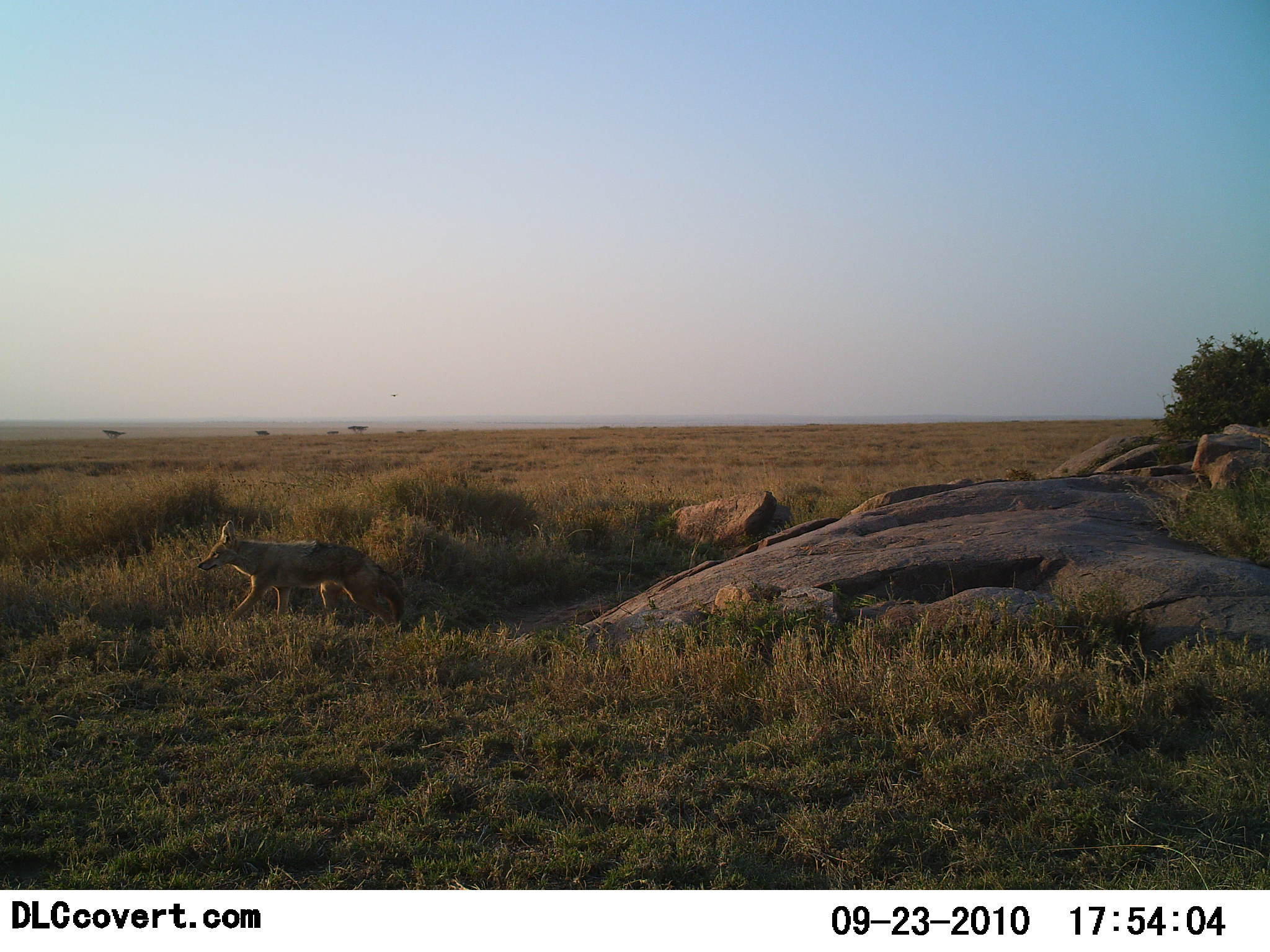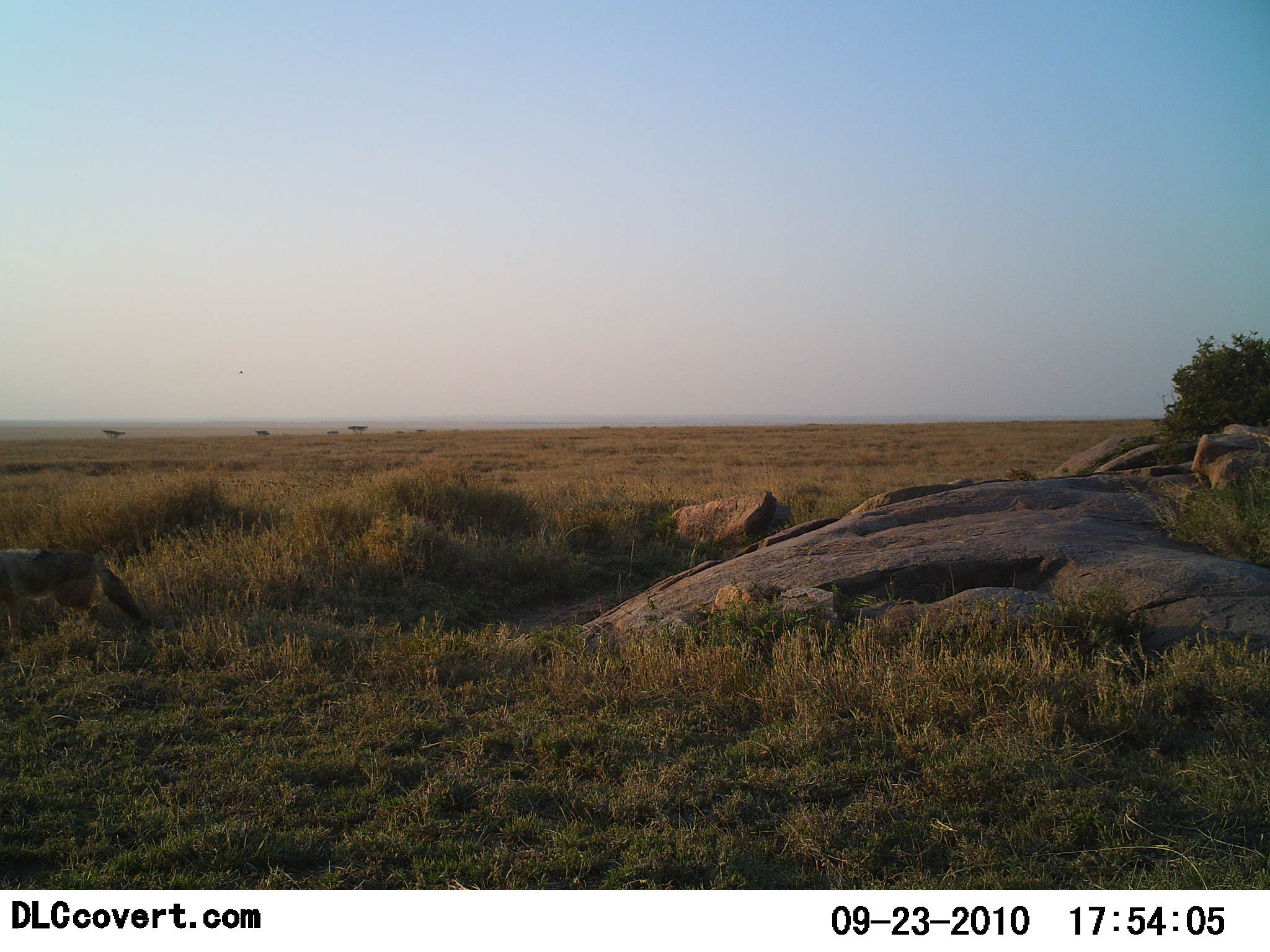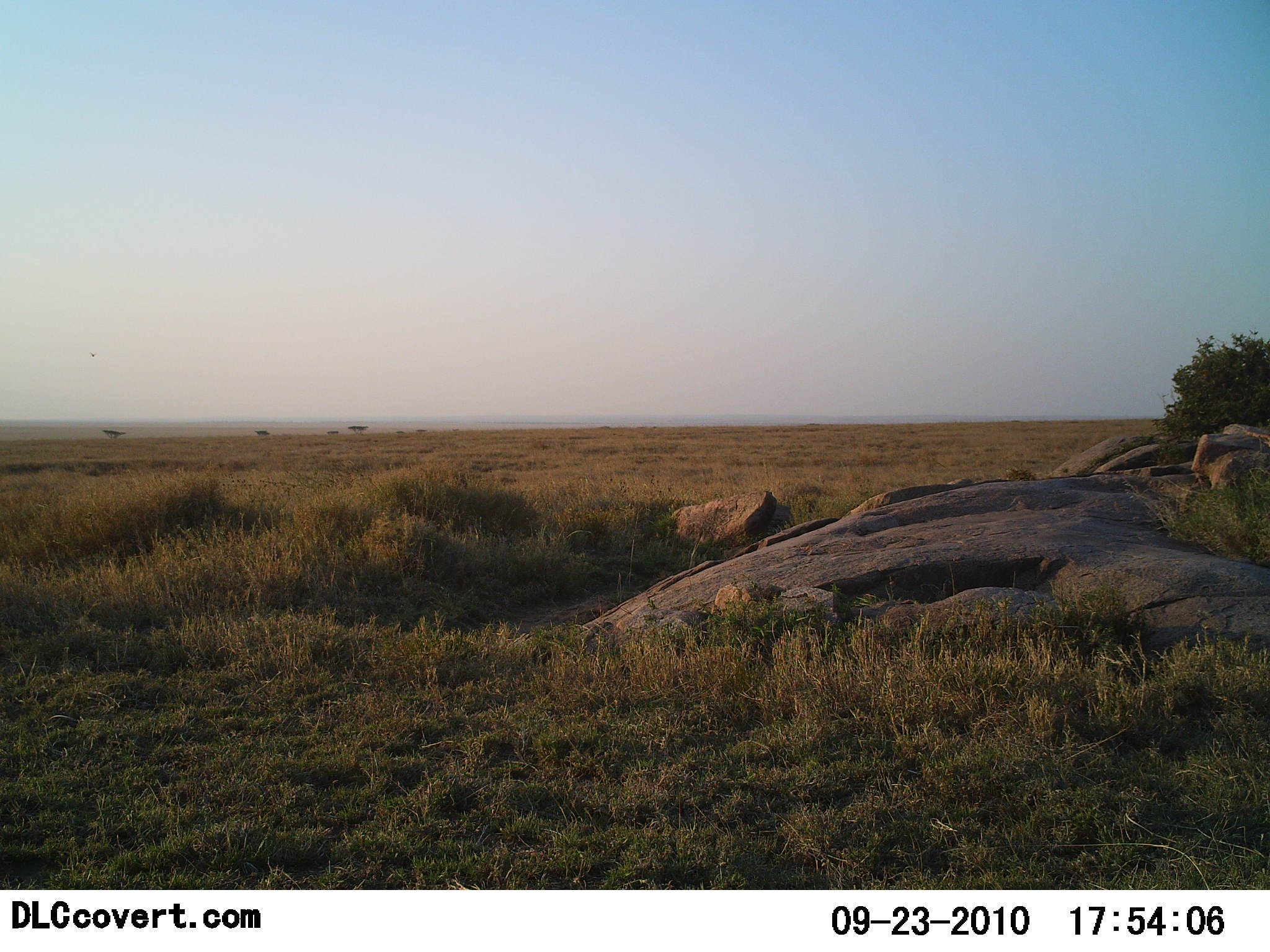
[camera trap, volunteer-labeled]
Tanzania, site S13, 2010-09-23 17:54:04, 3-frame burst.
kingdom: Animalia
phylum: Chordata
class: Mammalia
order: Carnivora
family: Canidae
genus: Otocyon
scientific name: Otocyon megalotis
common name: bat-eared fox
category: batearedfox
Batearedfox (bat-eared fox) (Otocyon megalotis), count 1. Behavior (volunteer vote fractions): standing 11%, resting 0%, moving 100%, interacting 0%. Young present (vote fraction): 0%. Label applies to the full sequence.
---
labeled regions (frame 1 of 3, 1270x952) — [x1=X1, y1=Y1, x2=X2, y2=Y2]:
animal: [x1=195, y1=520, x2=407, y2=632]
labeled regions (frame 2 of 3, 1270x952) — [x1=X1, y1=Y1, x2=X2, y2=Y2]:
animal: [x1=0, y1=548, x2=143, y2=640]